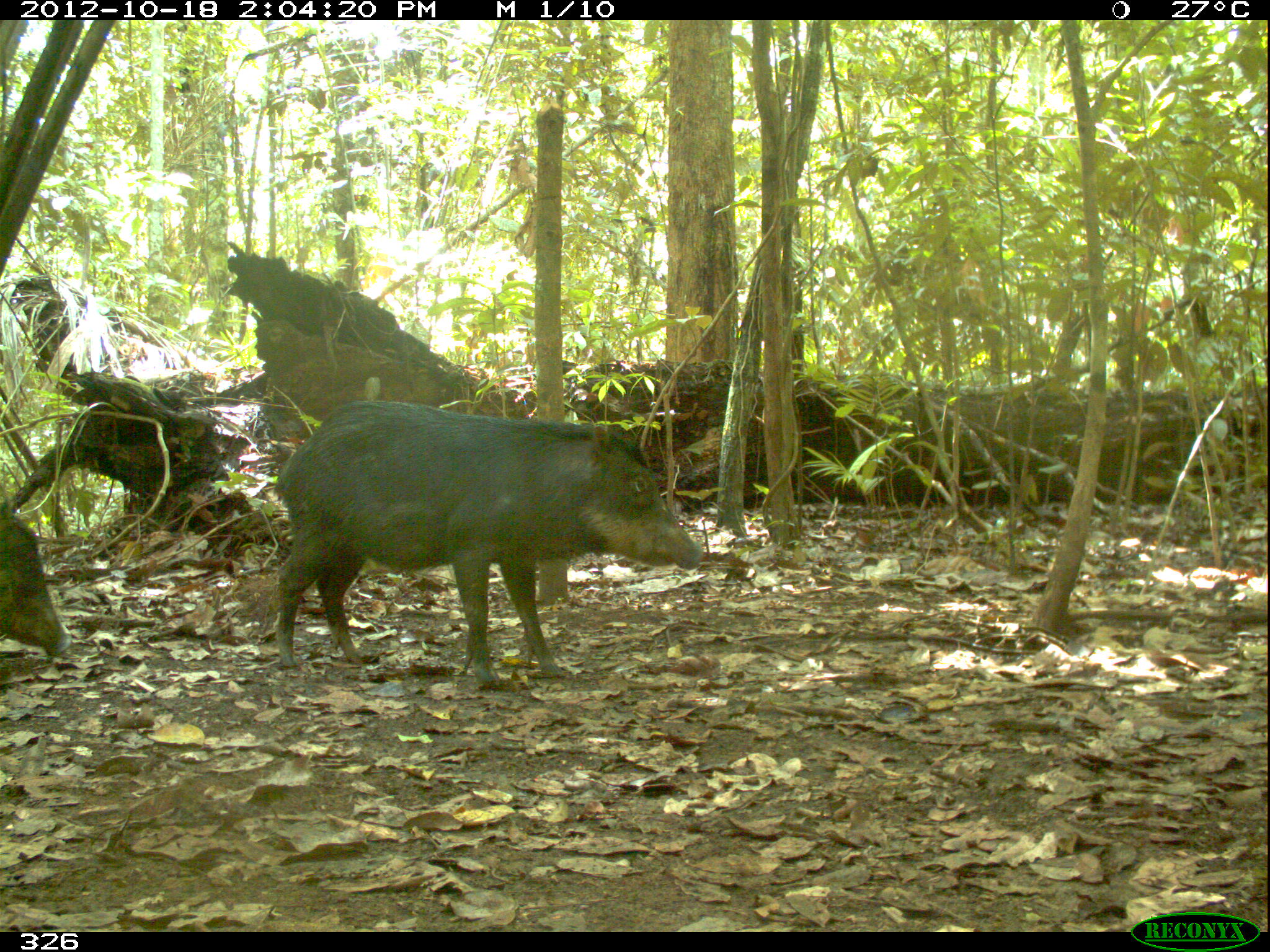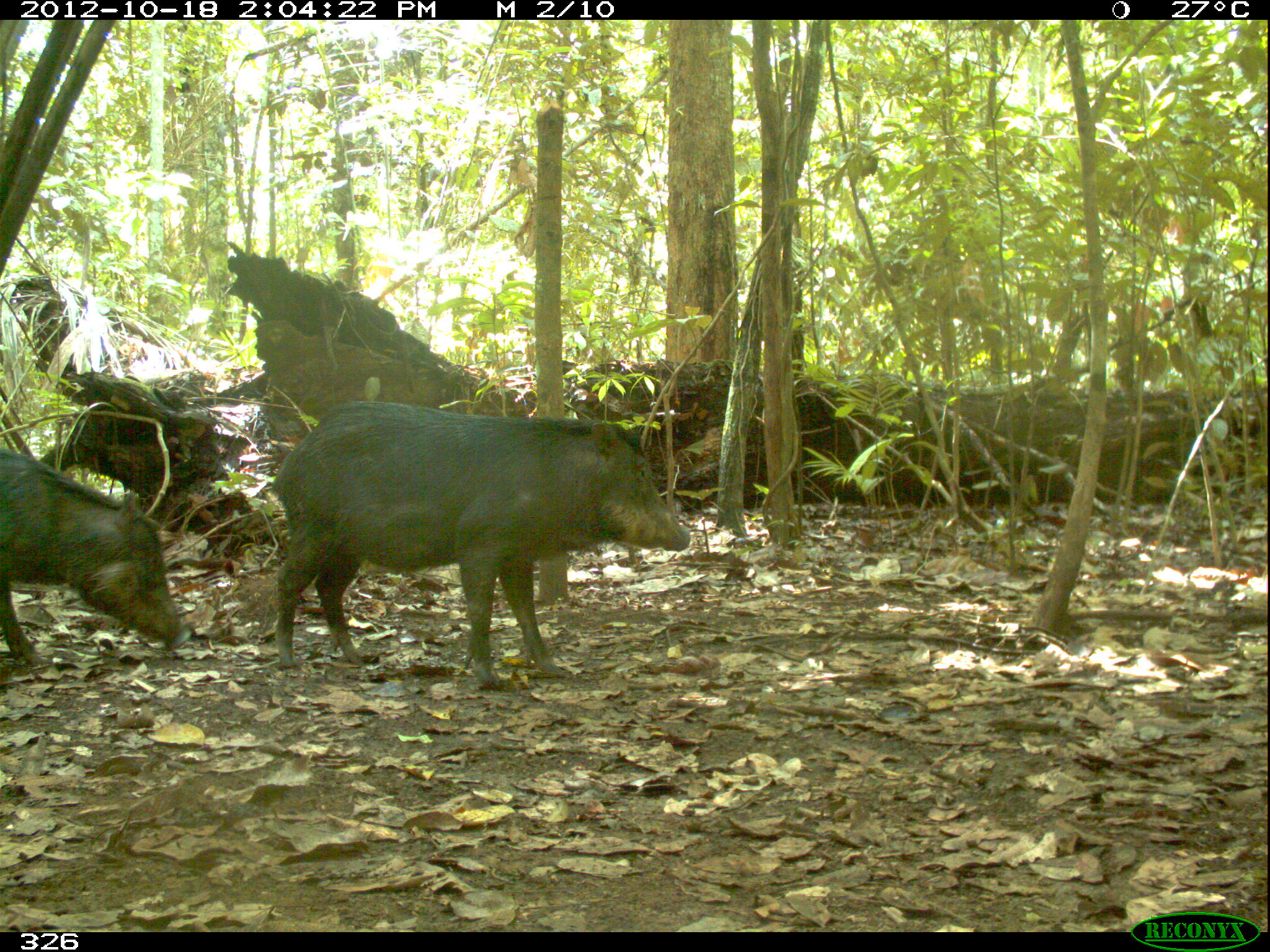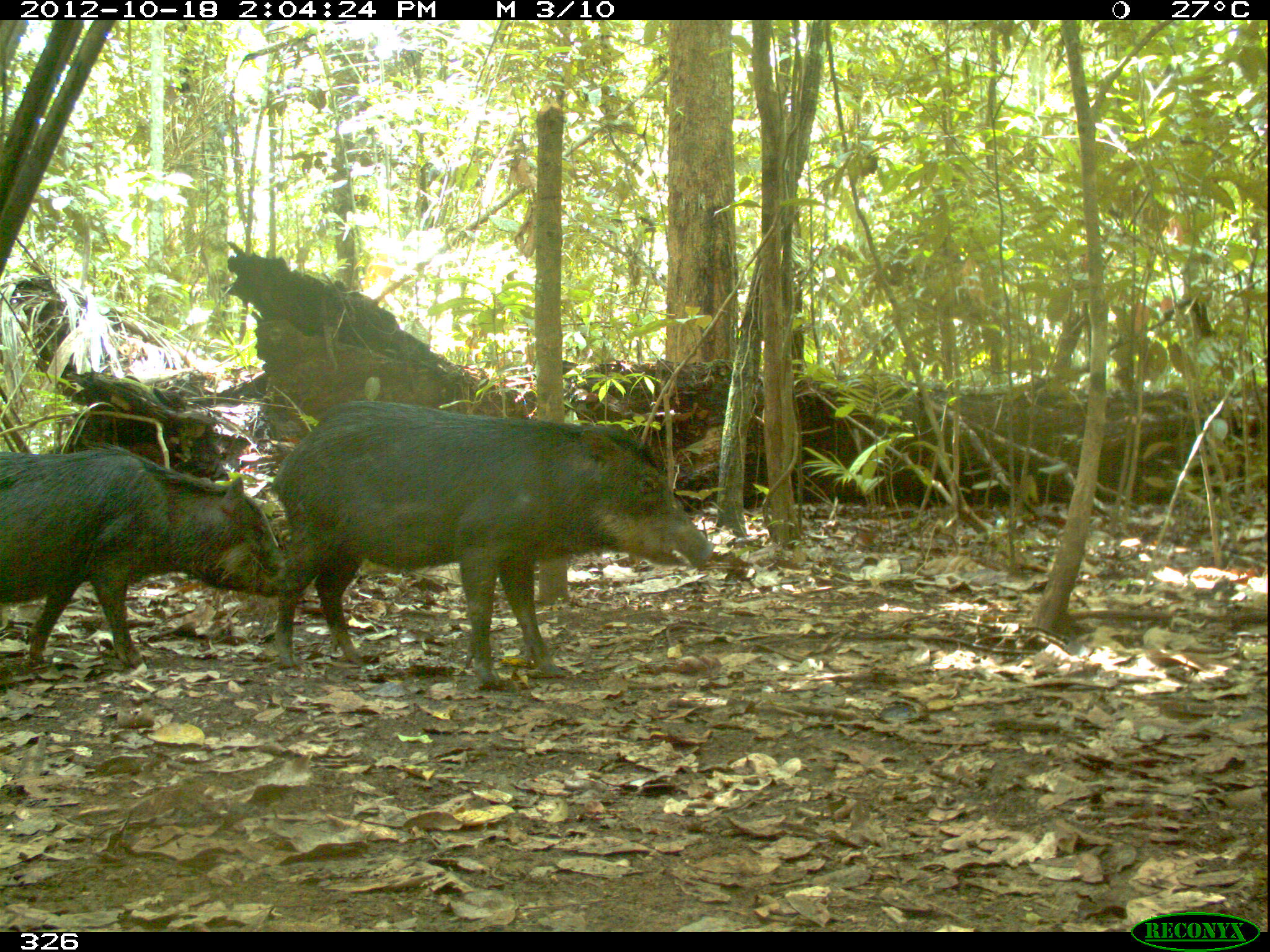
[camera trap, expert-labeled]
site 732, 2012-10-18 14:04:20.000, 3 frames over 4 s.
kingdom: Animalia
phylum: Chordata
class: Mammalia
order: Artiodactyla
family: Tayassuidae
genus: Tayassu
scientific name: Tayassu pecari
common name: white-lipped peccary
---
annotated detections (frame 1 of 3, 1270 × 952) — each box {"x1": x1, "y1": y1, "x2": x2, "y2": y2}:
tayassu pecari: {"x1": 272, "y1": 398, "x2": 705, "y2": 690}; {"x1": 0, "y1": 502, "x2": 74, "y2": 659}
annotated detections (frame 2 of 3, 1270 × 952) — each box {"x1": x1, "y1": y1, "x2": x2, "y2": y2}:
tayassu pecari: {"x1": 269, "y1": 400, "x2": 690, "y2": 688}; {"x1": 0, "y1": 447, "x2": 193, "y2": 665}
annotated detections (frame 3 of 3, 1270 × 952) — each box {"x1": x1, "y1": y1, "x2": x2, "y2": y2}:
tayassu pecari: {"x1": 269, "y1": 400, "x2": 715, "y2": 689}; {"x1": 0, "y1": 444, "x2": 286, "y2": 668}